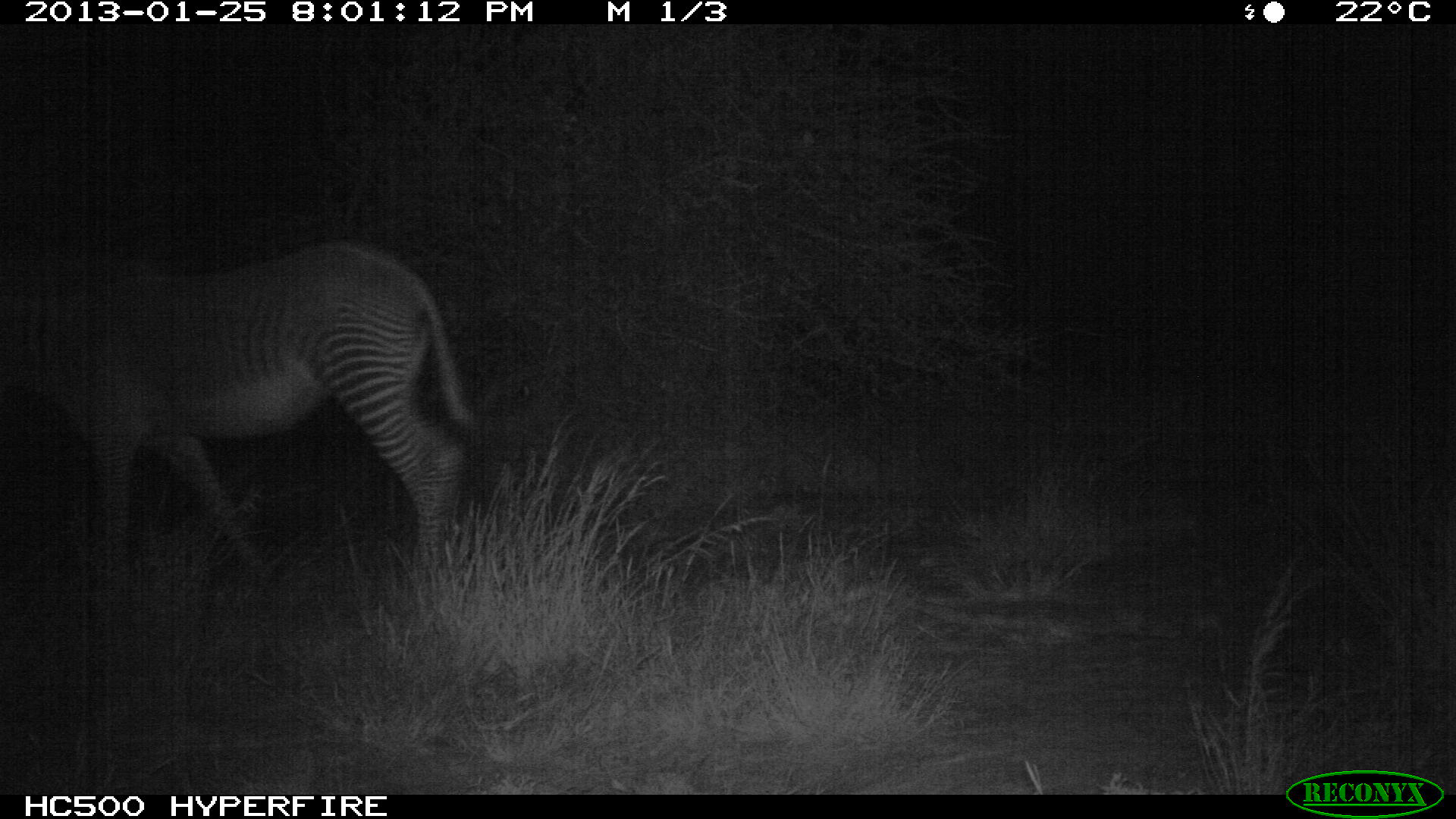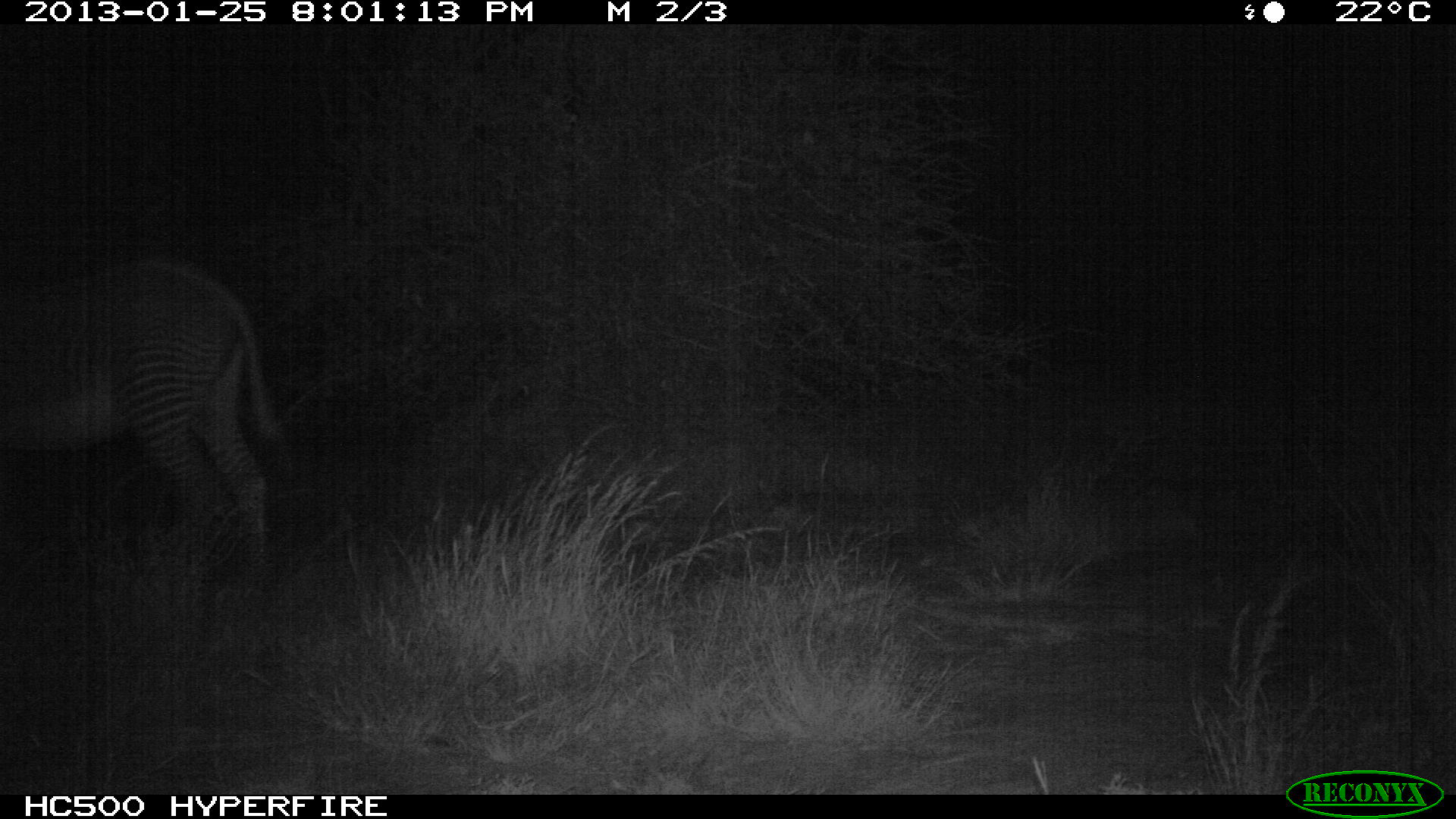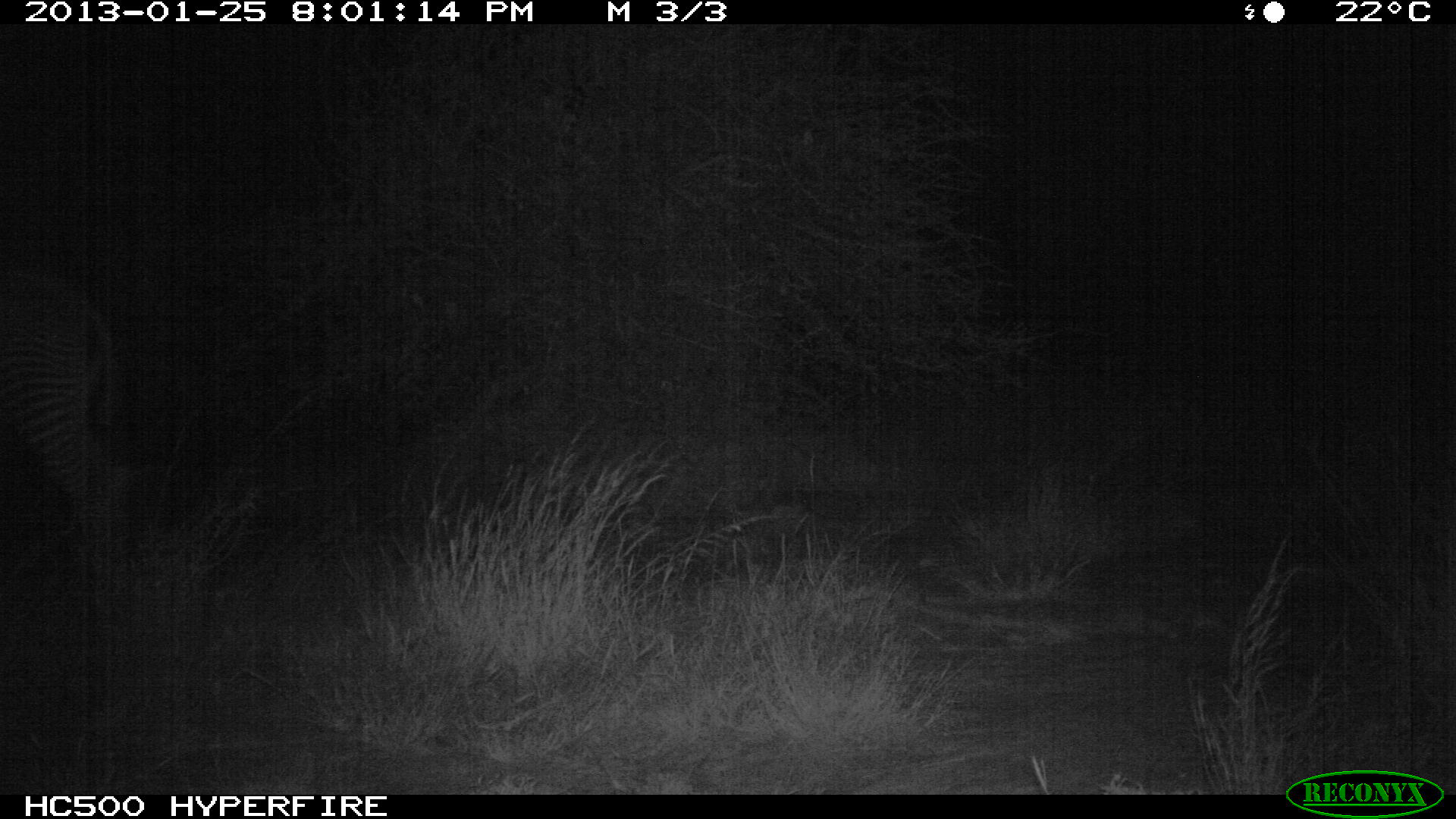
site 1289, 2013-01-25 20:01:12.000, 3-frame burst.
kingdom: Animalia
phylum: Chordata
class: Mammalia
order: Perissodactyla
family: Equidae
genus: Equus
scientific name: Equus grevyi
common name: grévy's zebra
Equus grevyi (grévy's zebra), count 1.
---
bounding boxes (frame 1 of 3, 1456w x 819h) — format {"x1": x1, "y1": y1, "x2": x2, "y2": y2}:
equus grevyi: {"x1": 0, "y1": 241, "x2": 477, "y2": 593}